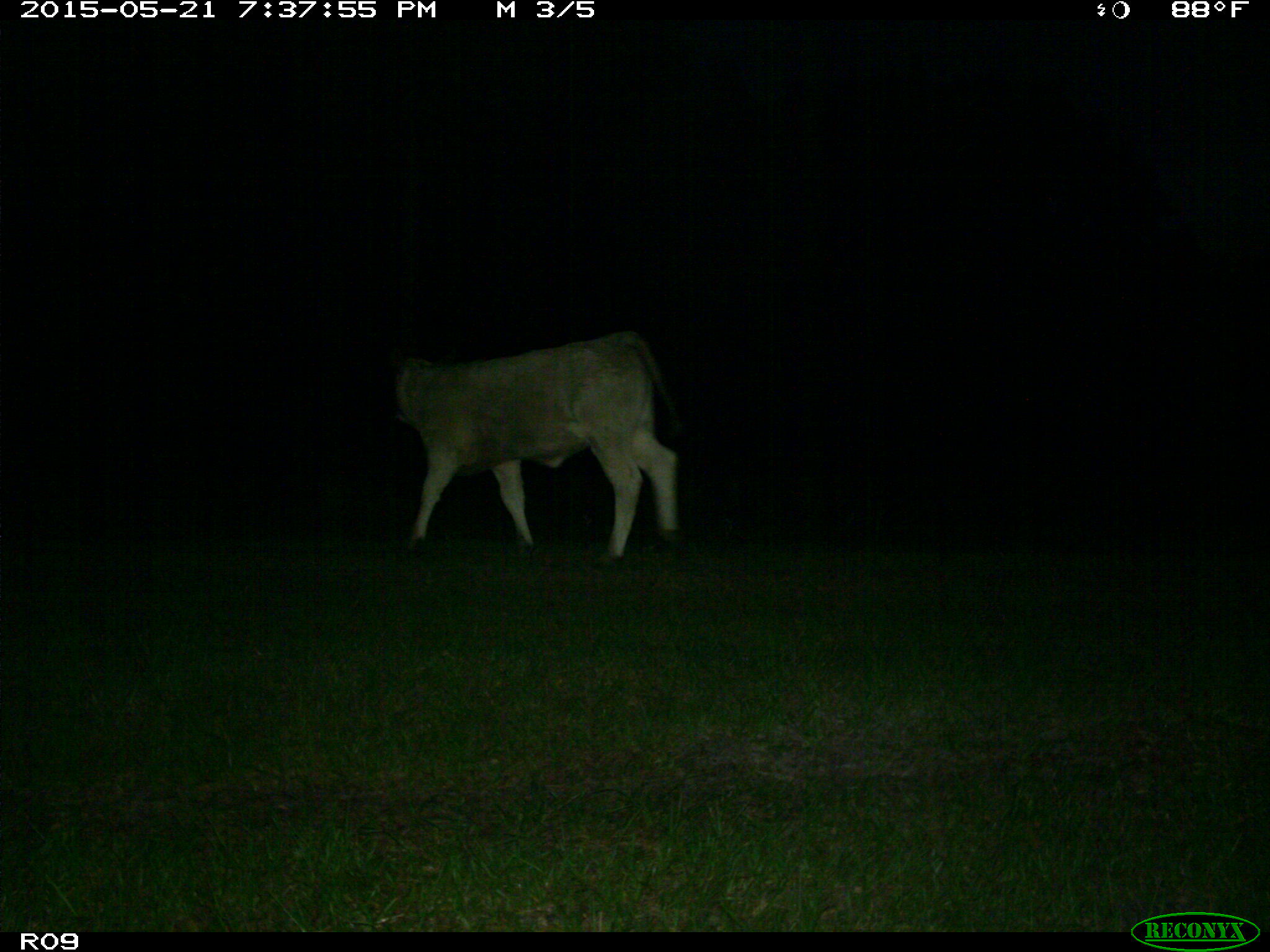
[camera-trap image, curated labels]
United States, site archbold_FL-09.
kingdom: Animalia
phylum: Chordata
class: Mammalia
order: Artiodactyla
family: Bovidae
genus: Bos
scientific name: Bos taurus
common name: domestic cow